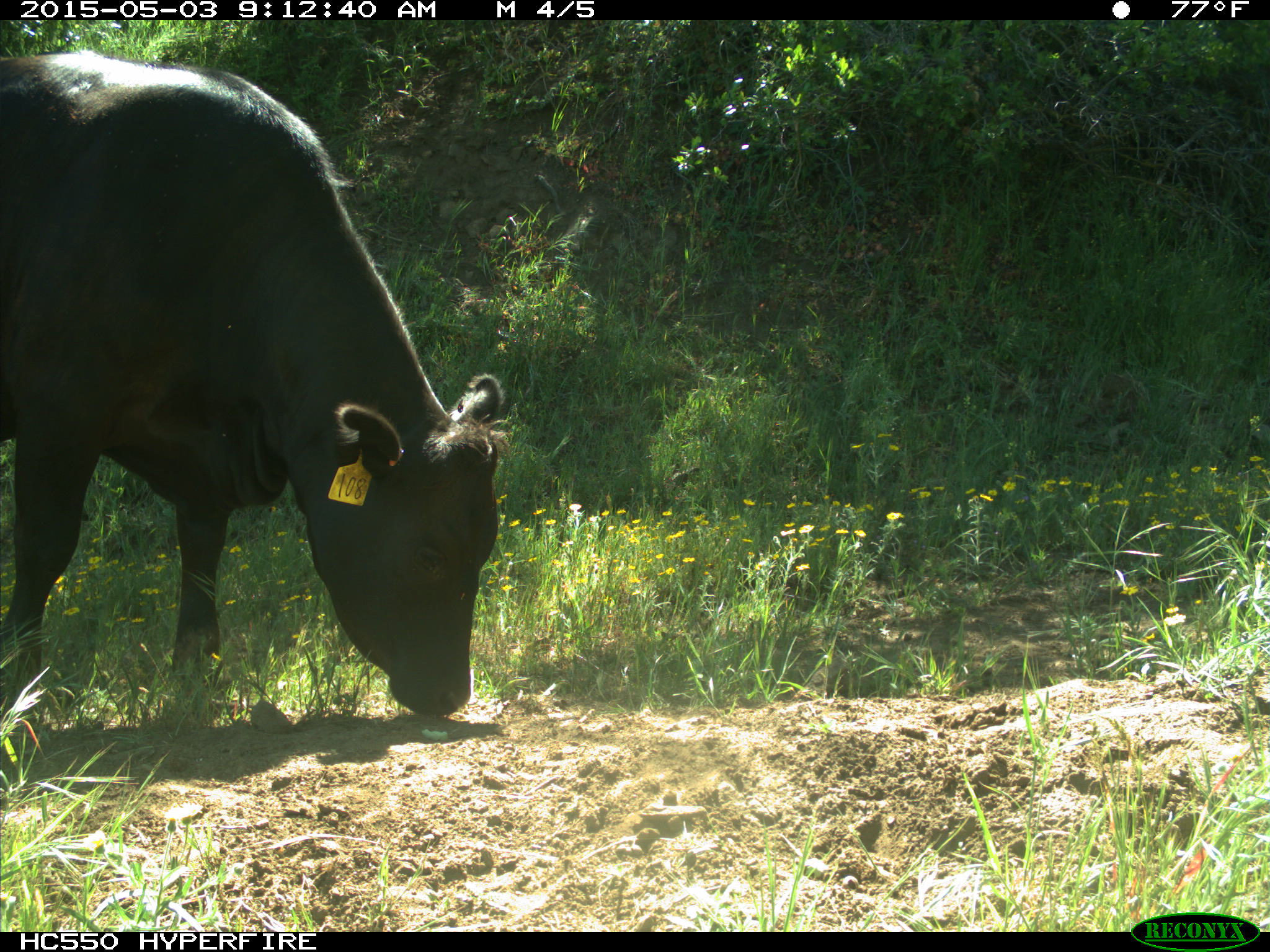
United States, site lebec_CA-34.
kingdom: Animalia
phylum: Chordata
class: Mammalia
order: Artiodactyla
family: Bovidae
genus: Bos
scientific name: Bos taurus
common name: domestic cow